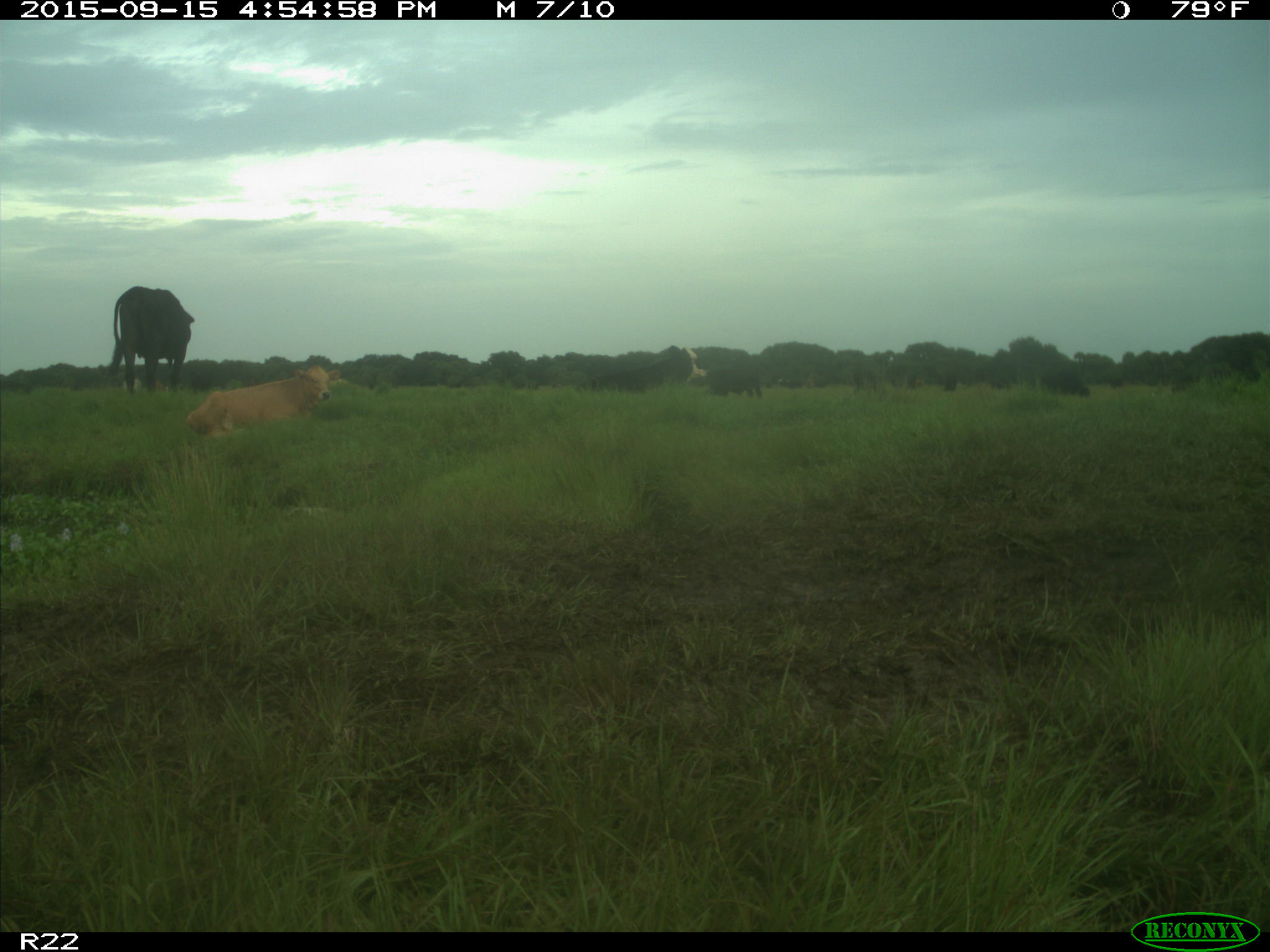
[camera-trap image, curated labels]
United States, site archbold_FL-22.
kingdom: Animalia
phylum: Chordata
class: Mammalia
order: Artiodactyla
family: Bovidae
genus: Bos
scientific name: Bos taurus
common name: domestic cow